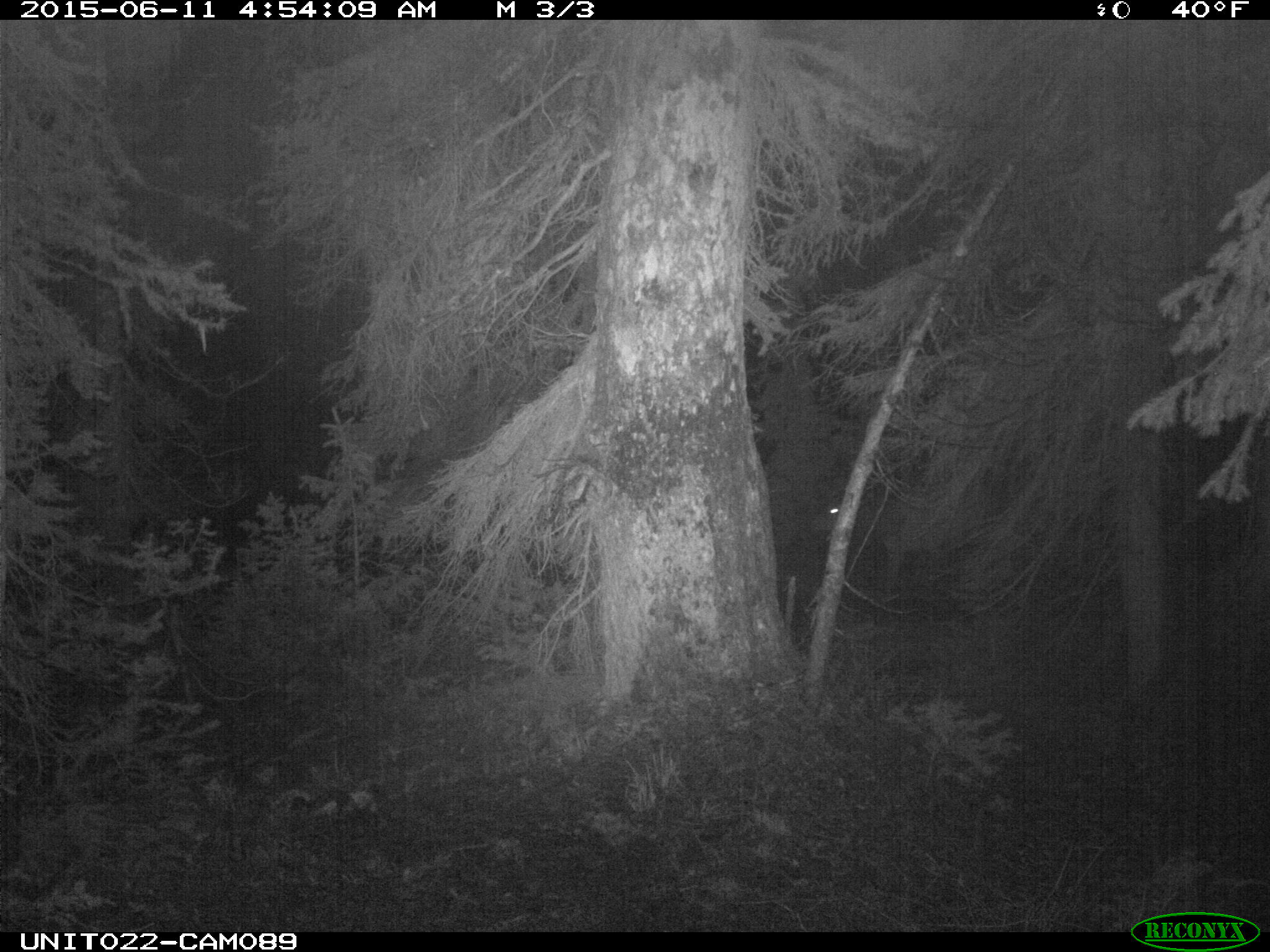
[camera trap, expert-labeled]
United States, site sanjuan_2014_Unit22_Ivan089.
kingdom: Animalia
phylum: Chordata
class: Mammalia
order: Artiodactyla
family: Cervidae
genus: Cervus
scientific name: Cervus elaphus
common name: red deer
Cervus elaphus (red deer).